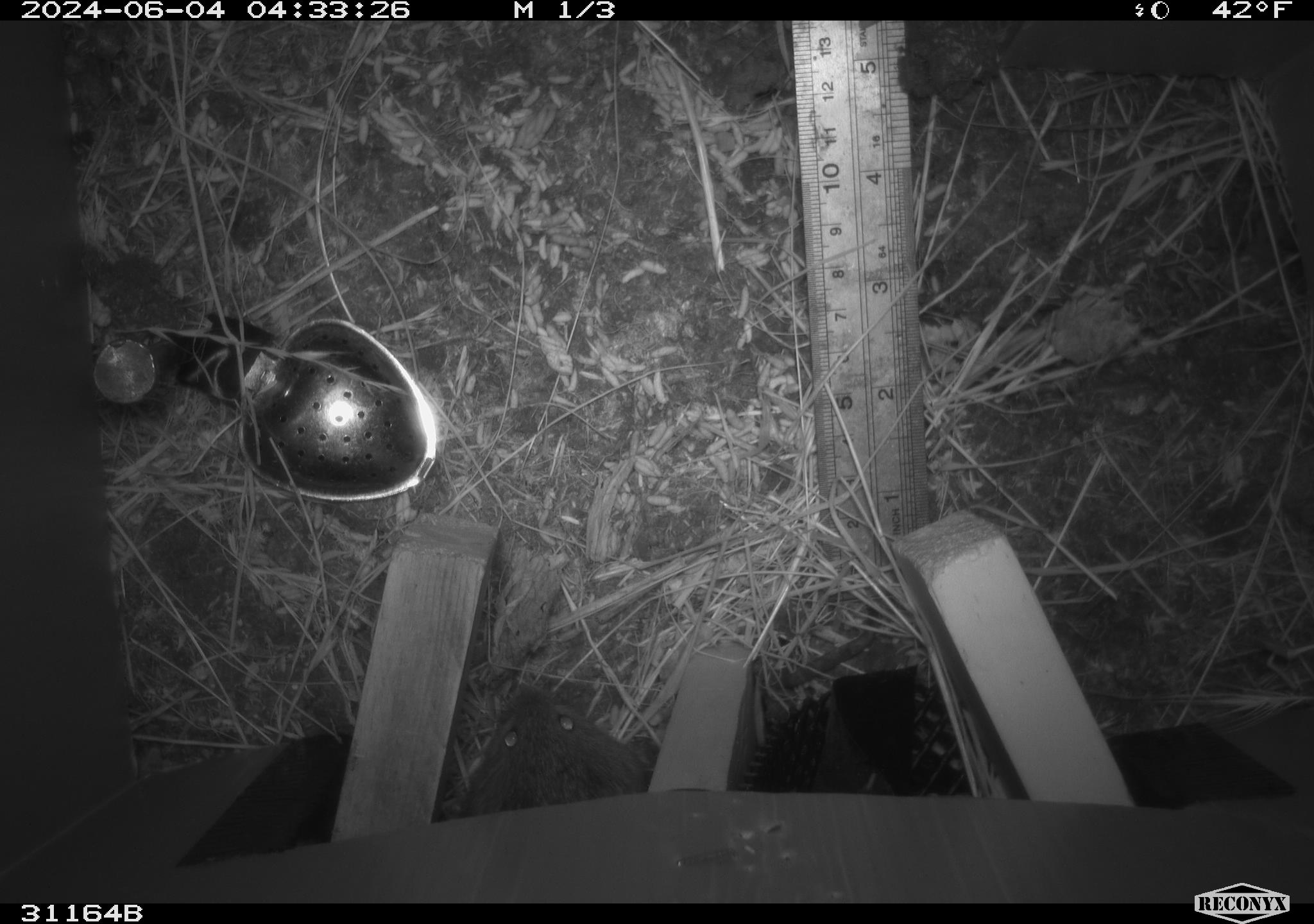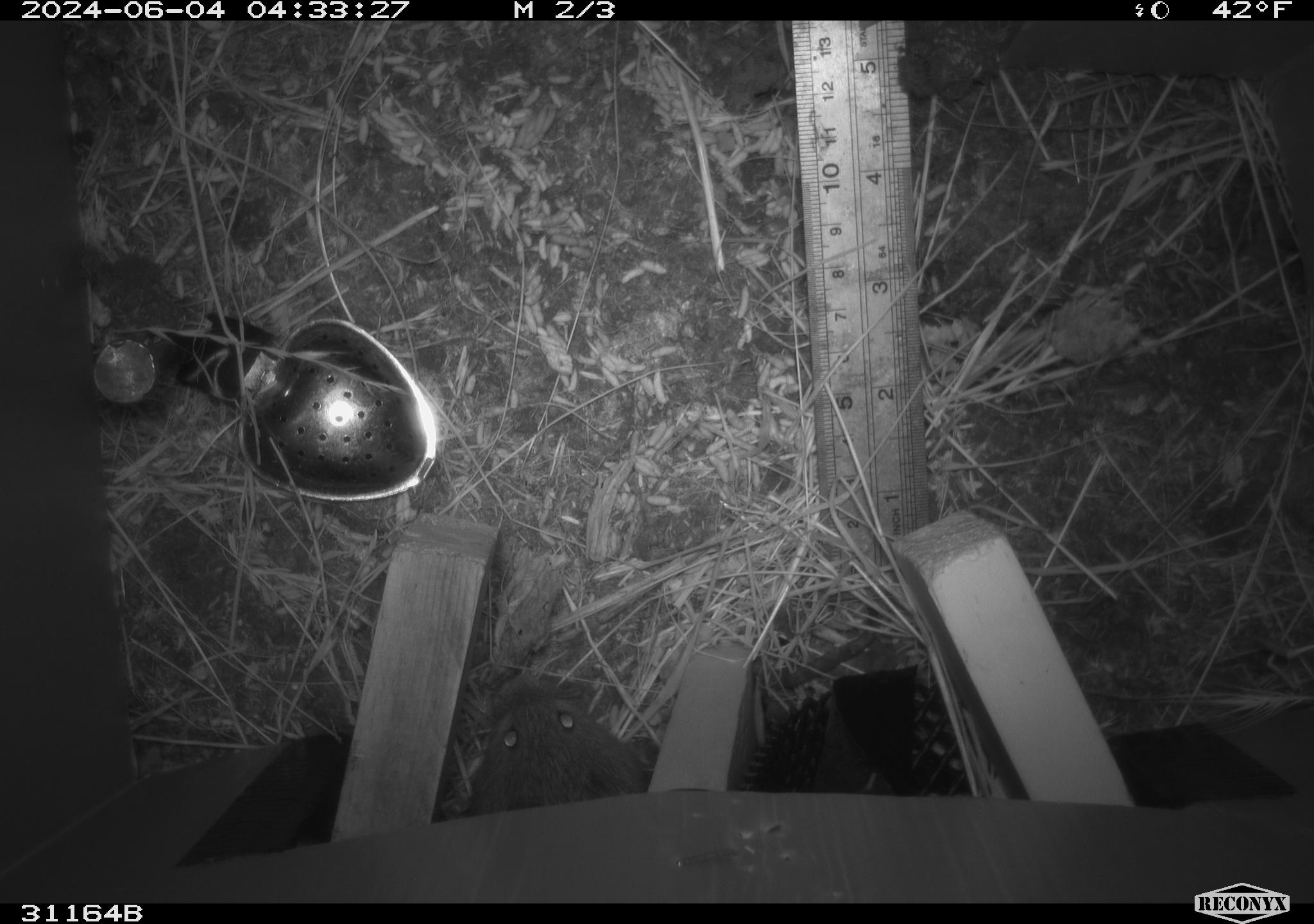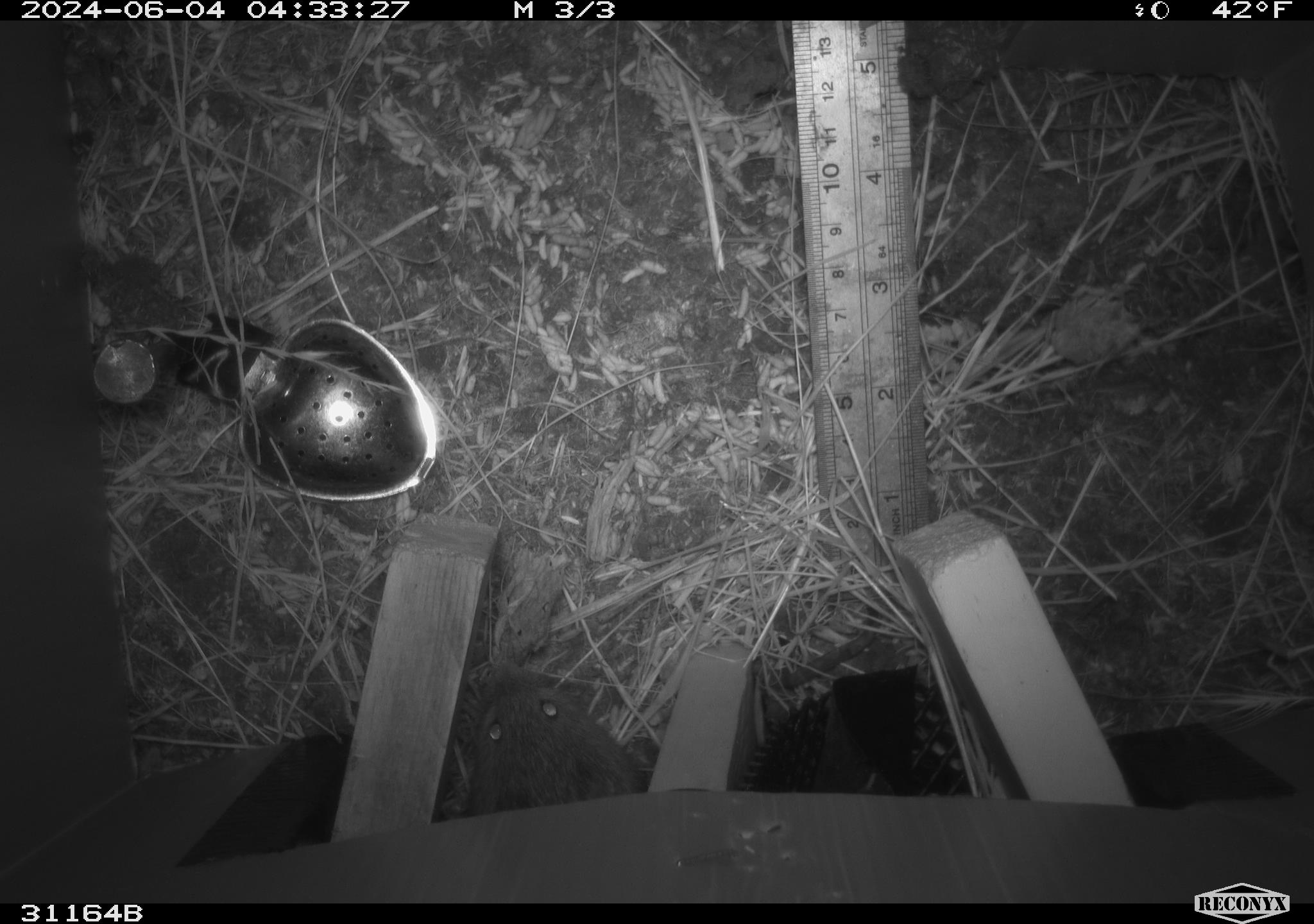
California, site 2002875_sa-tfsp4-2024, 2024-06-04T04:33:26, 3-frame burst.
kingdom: Animalia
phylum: Chordata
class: Mammalia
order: Rodentia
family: Cricetidae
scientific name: Arvicolinae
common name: voles, lemmings, and muskrats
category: arvicolinae subfamily